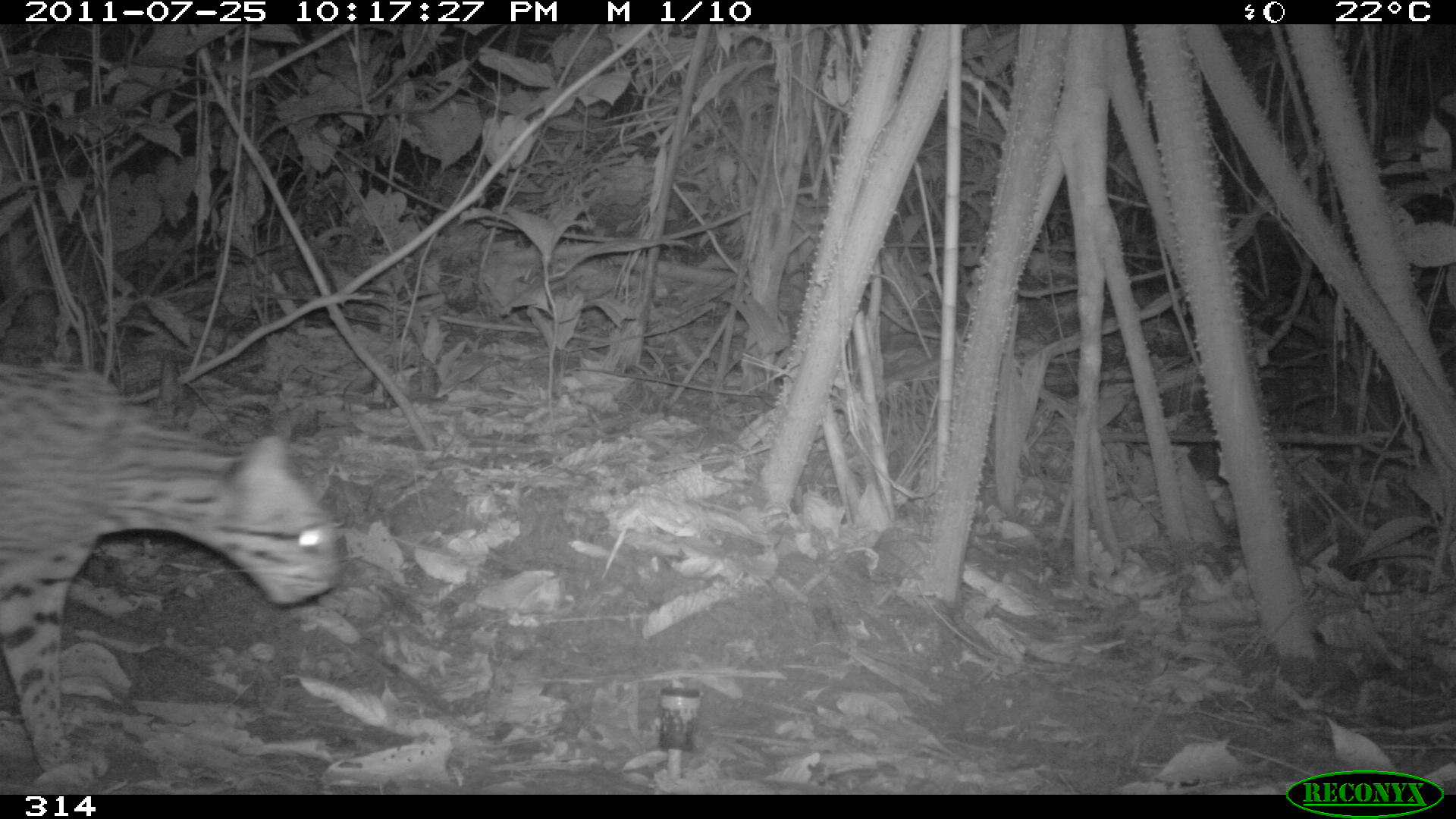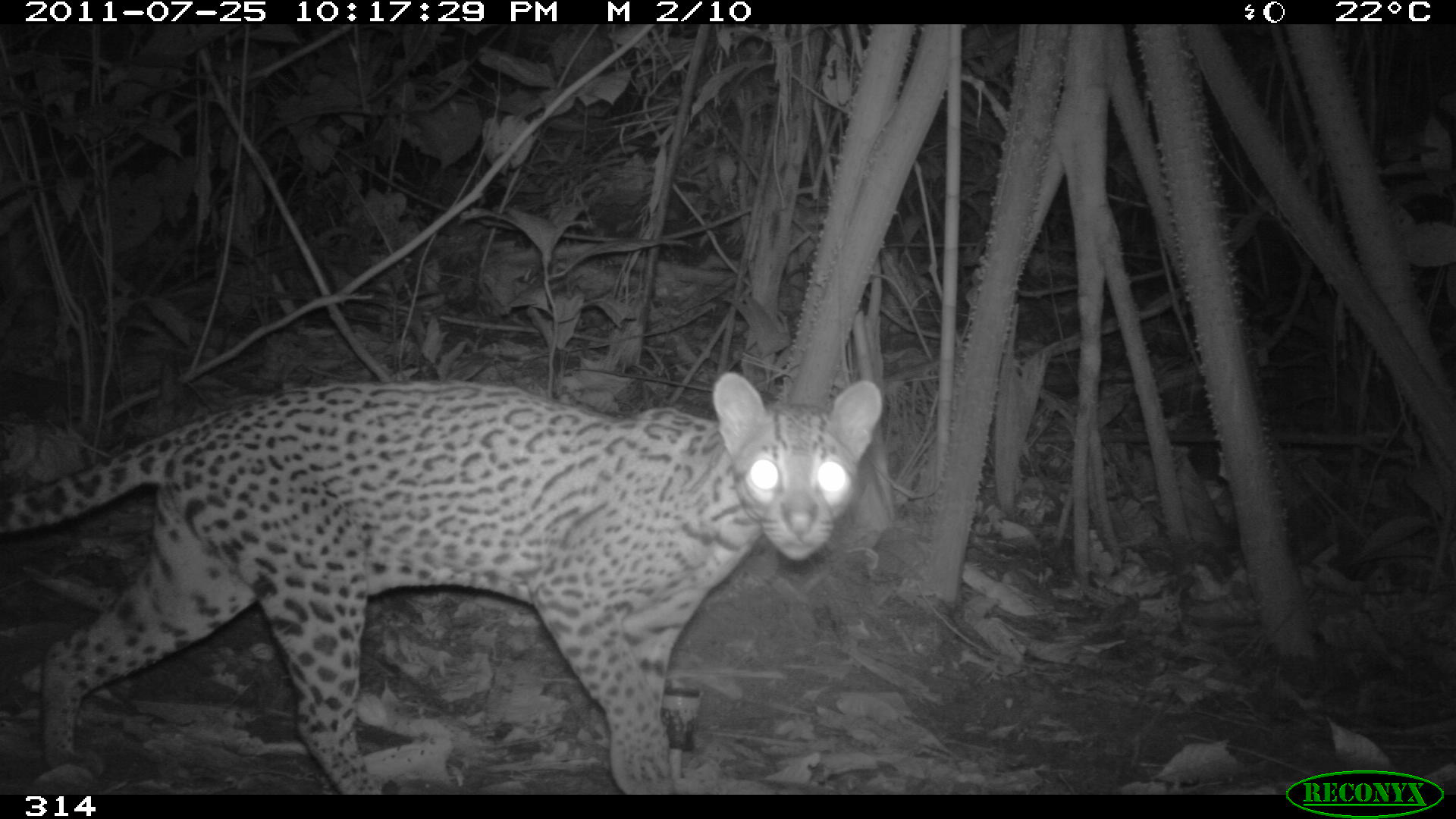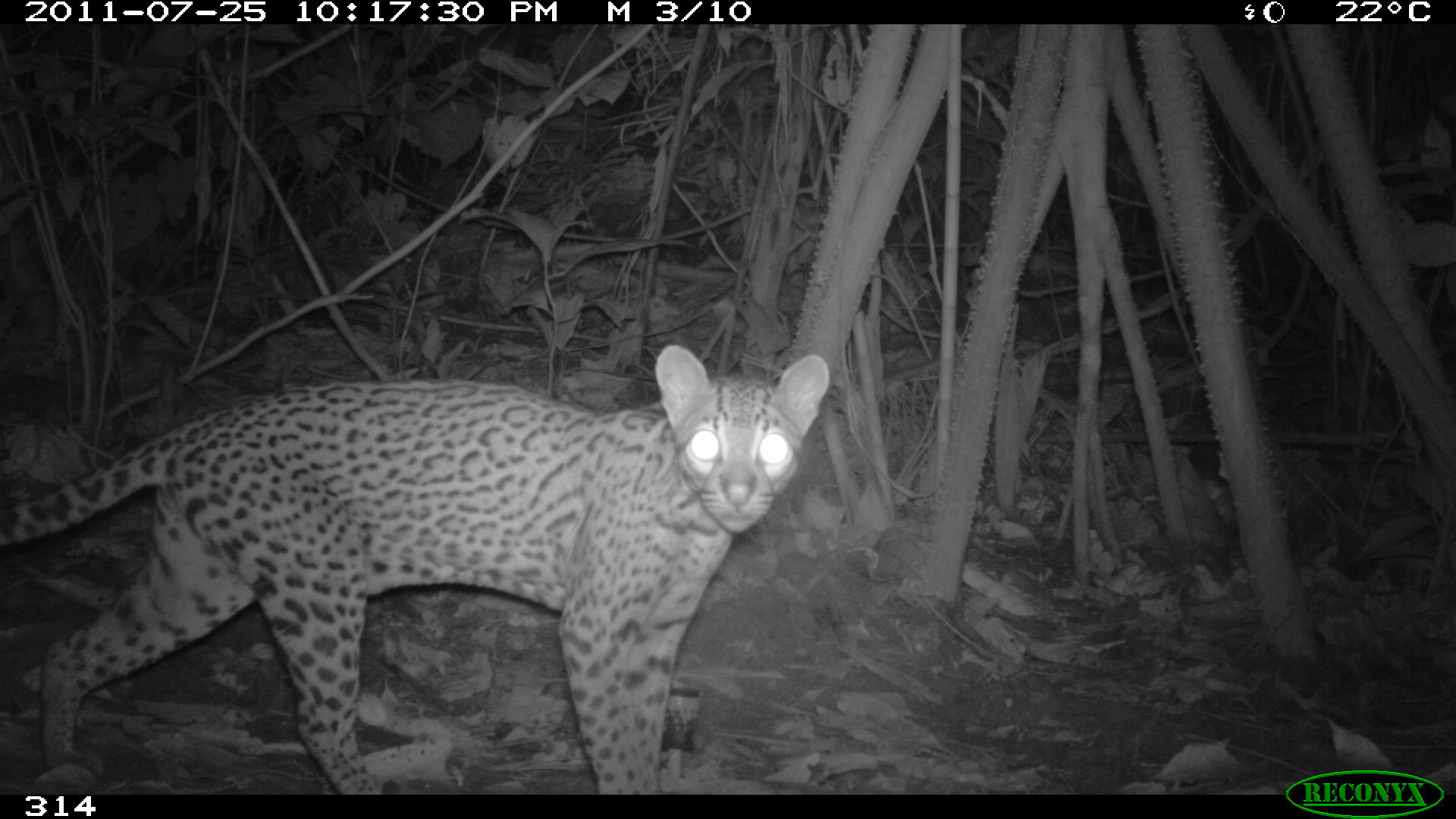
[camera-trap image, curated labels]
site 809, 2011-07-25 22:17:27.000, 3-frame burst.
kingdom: Animalia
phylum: Chordata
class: Mammalia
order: Carnivora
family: Felidae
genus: Leopardus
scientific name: Leopardus pardalis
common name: ocelot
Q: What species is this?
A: Leopardus pardalis (ocelot).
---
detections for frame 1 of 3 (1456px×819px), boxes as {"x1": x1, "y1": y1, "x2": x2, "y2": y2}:
leopardus pardalis: {"x1": 0, "y1": 360, "x2": 340, "y2": 769}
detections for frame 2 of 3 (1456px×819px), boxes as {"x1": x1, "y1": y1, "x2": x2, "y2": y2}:
leopardus pardalis: {"x1": 1, "y1": 371, "x2": 882, "y2": 794}